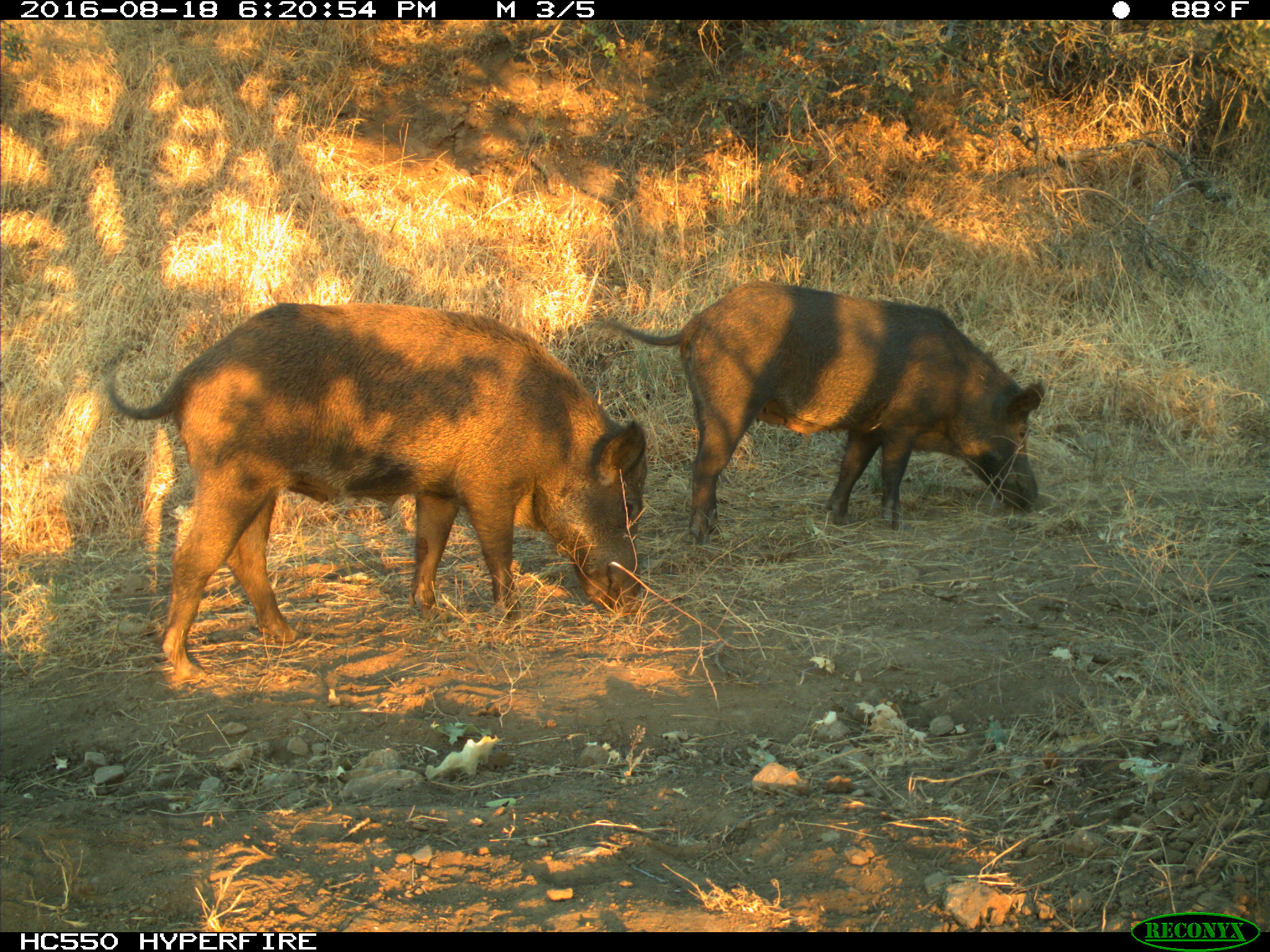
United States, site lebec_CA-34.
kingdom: Animalia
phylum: Chordata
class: Mammalia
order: Artiodactyla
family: Suidae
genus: Sus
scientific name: Sus scrofa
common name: wild boar